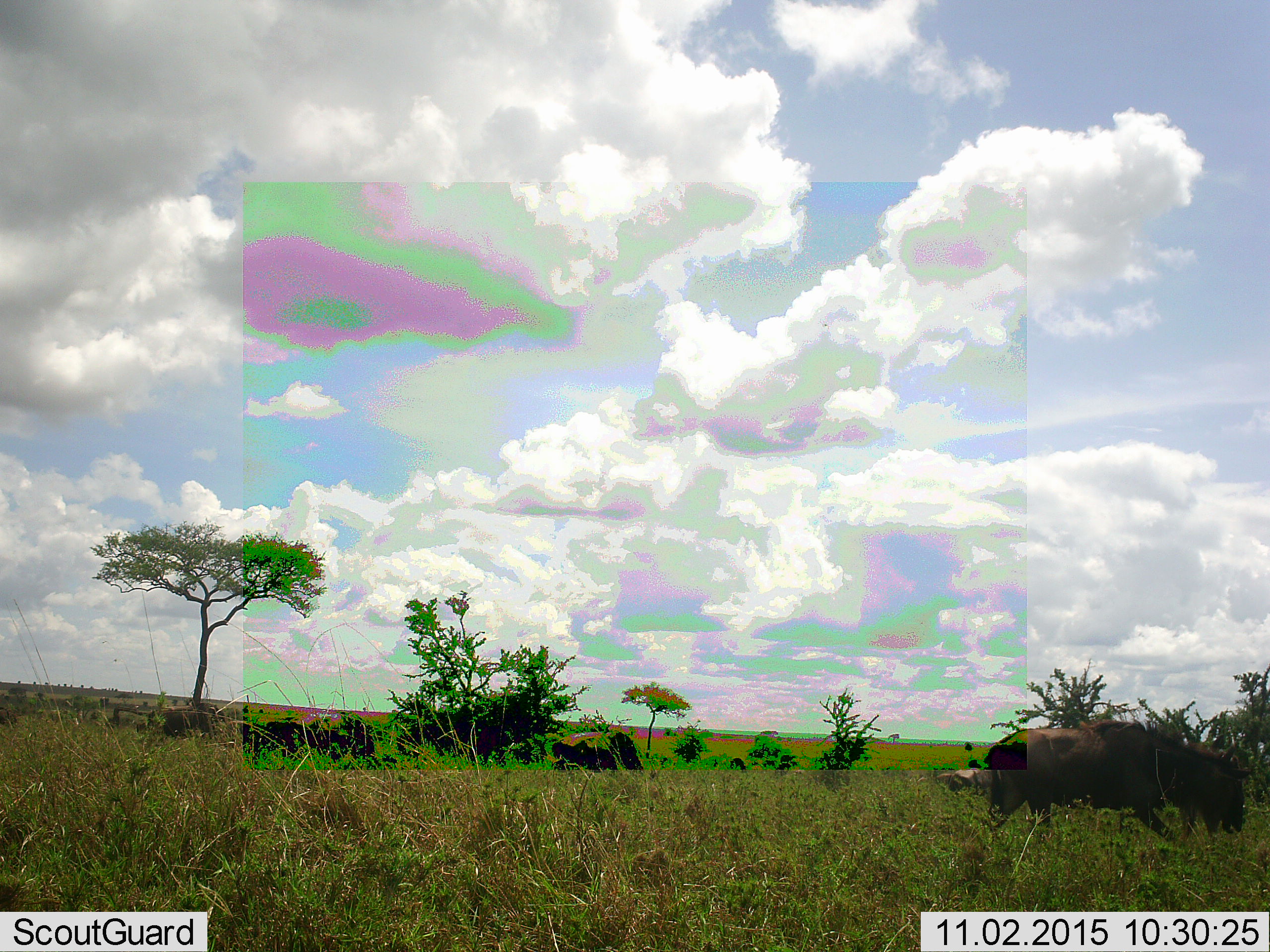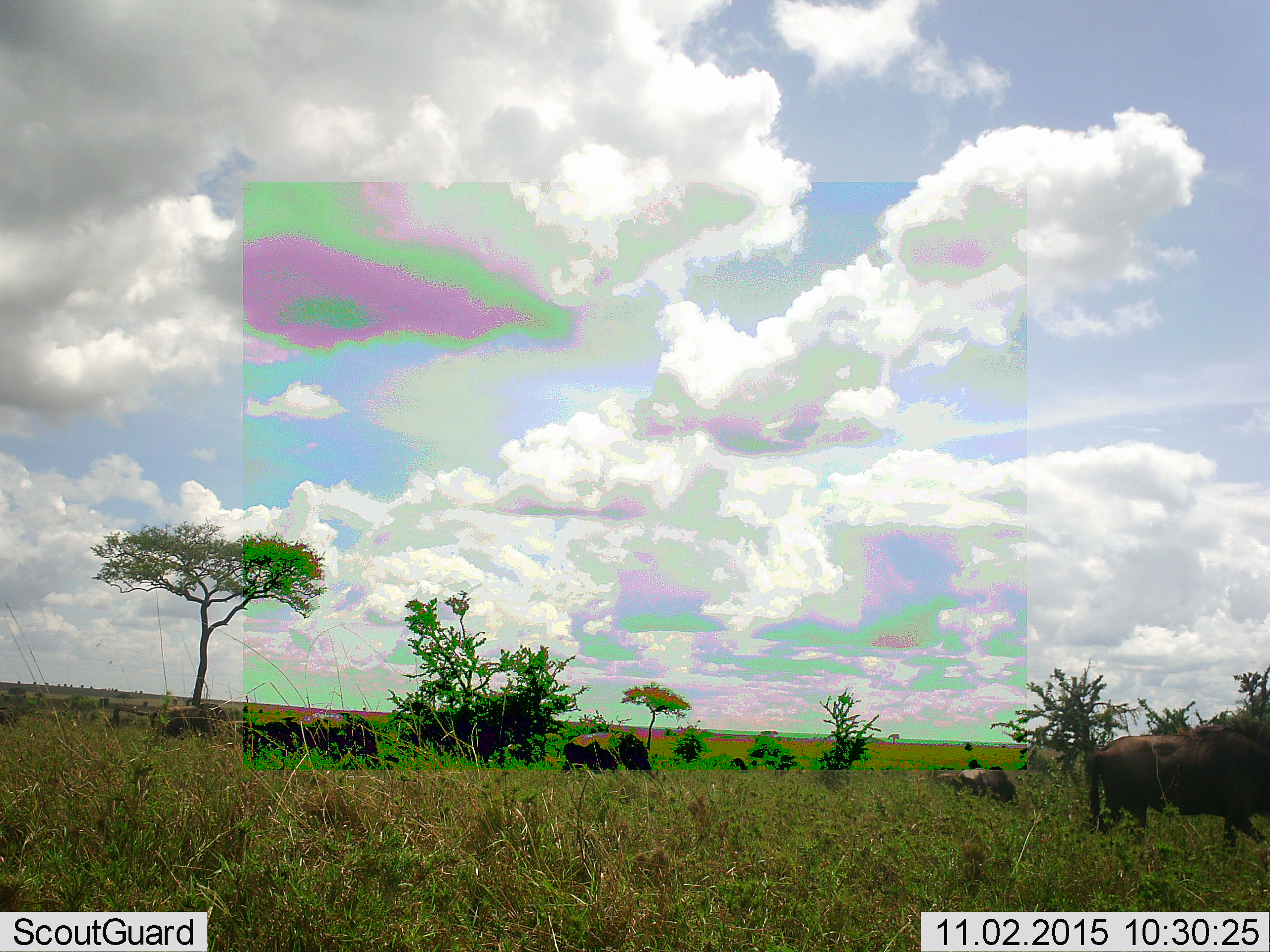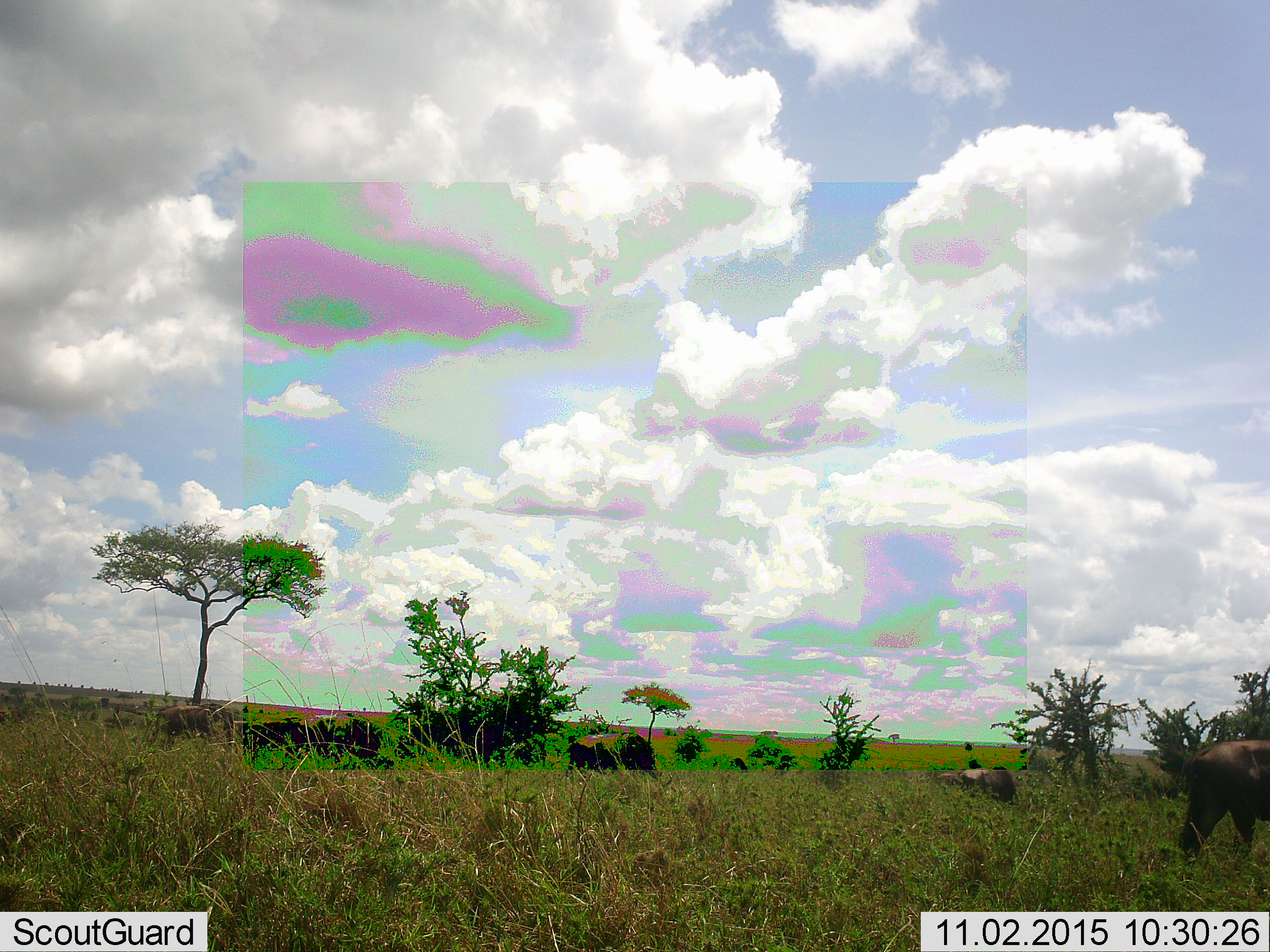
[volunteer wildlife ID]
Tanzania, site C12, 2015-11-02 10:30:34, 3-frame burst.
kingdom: Animalia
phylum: Chordata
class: Mammalia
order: Artiodactyla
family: Bovidae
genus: Connochaetes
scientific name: Connochaetes taurinus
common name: blue wildebeest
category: wildebeest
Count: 6.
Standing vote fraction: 33%.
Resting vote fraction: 8%.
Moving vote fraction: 92%.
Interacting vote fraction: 0%.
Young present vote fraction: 0%.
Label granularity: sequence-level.